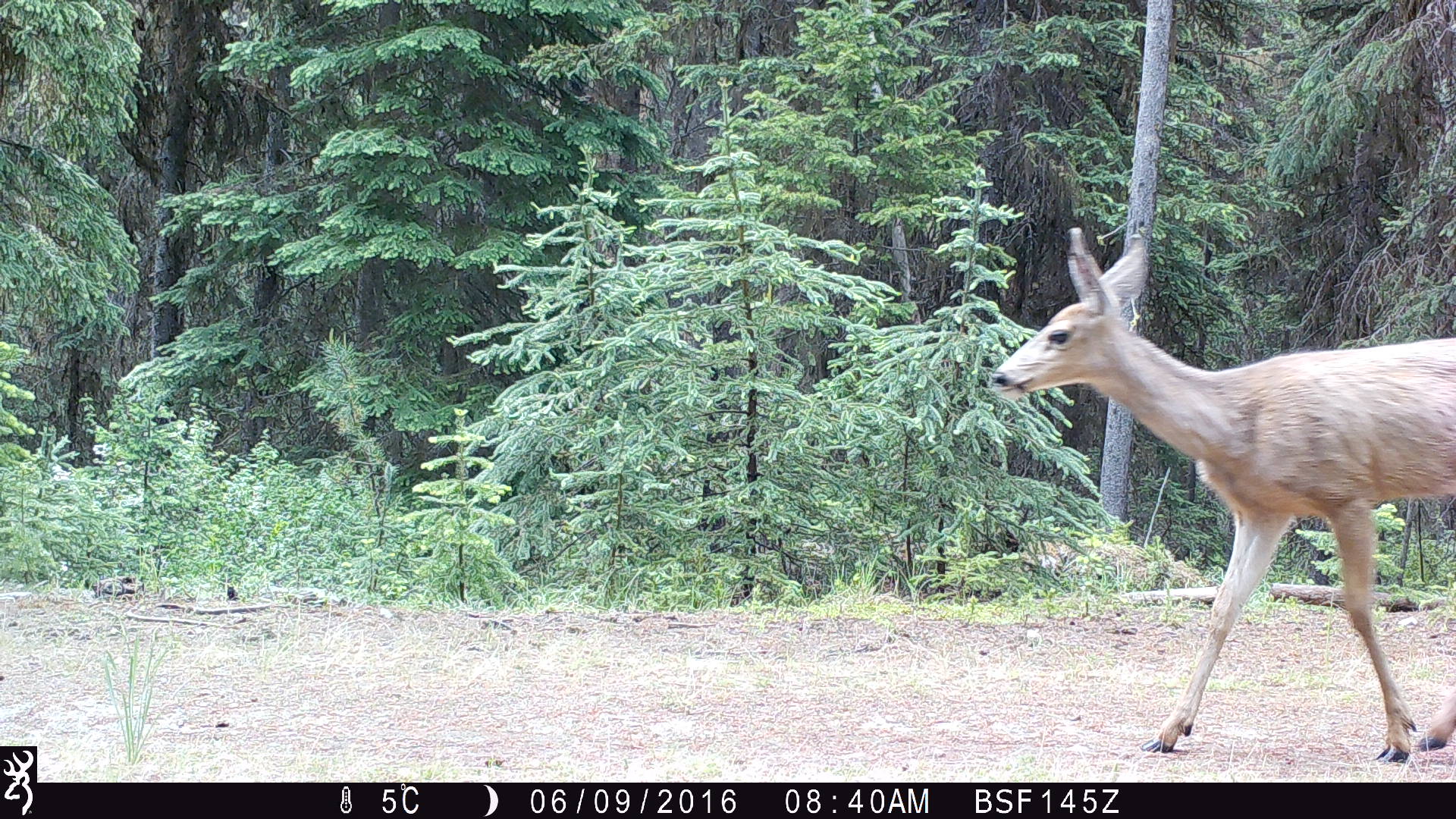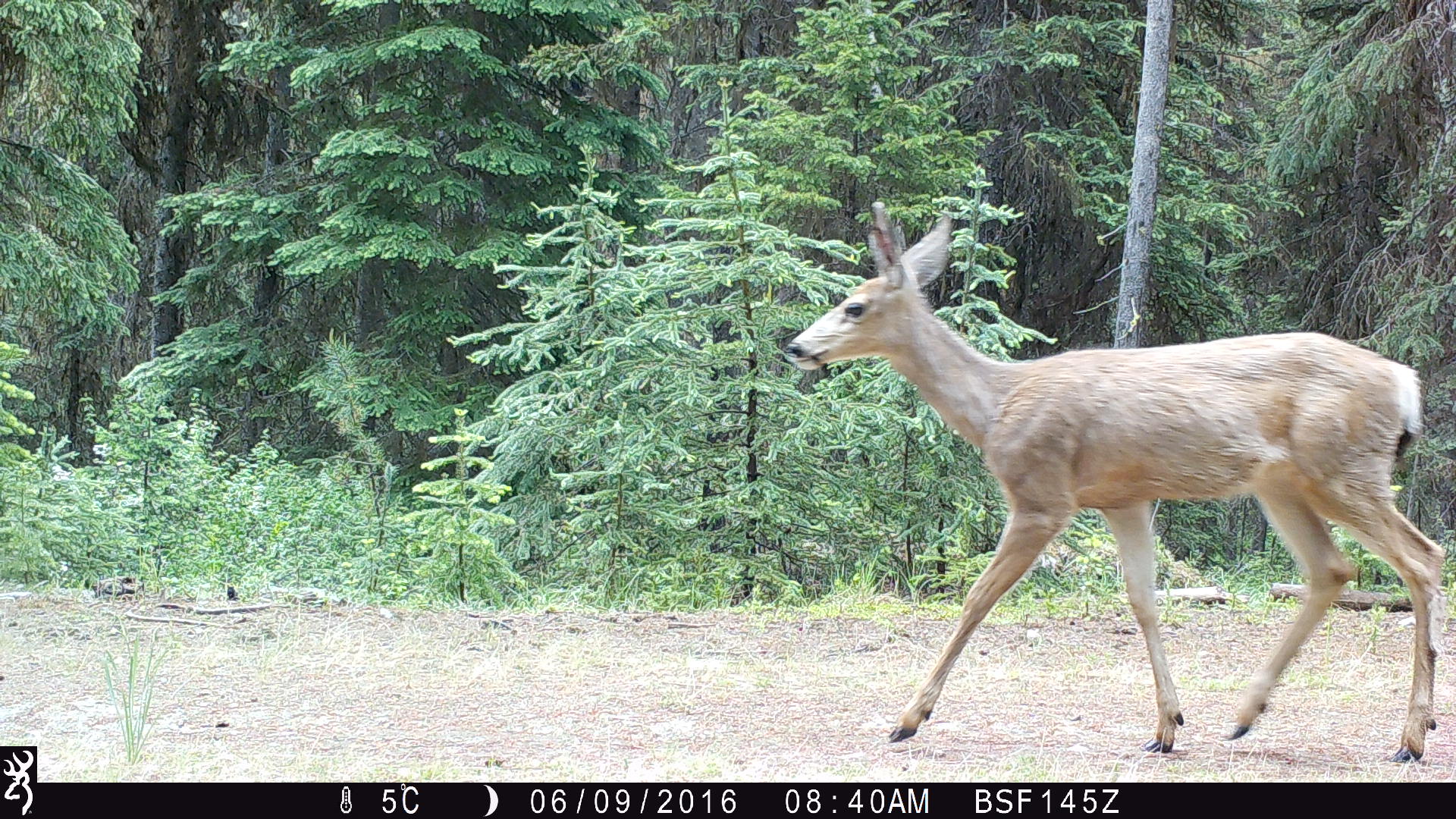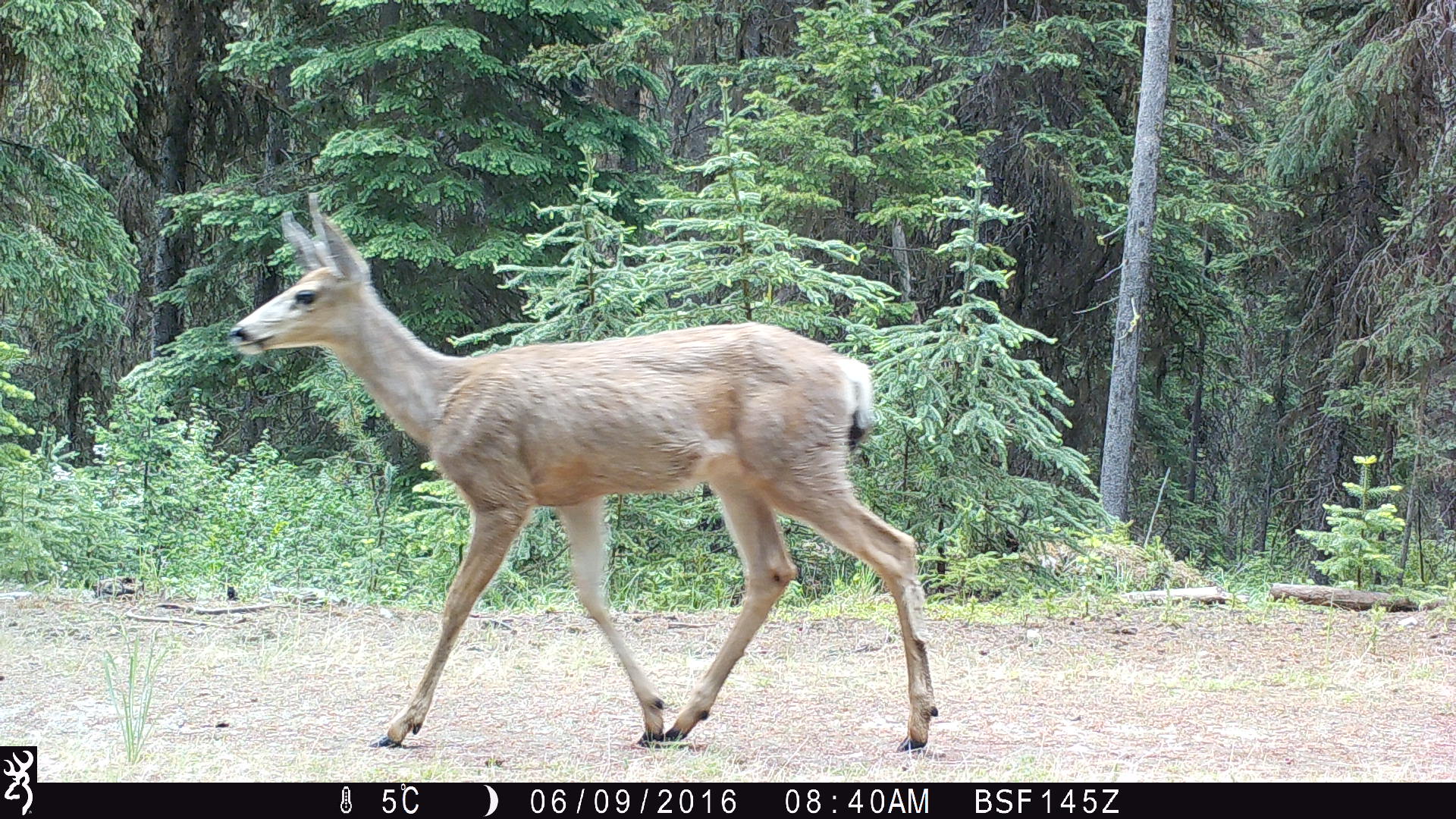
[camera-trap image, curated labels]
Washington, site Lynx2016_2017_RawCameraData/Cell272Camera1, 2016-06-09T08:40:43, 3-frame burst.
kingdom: Animalia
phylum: Chordata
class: Mammalia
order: Artiodactyla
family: Cervidae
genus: Odocoileus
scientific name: Odocoileus hemionus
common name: mule deer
Odocoileus hemionus (mule deer). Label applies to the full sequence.